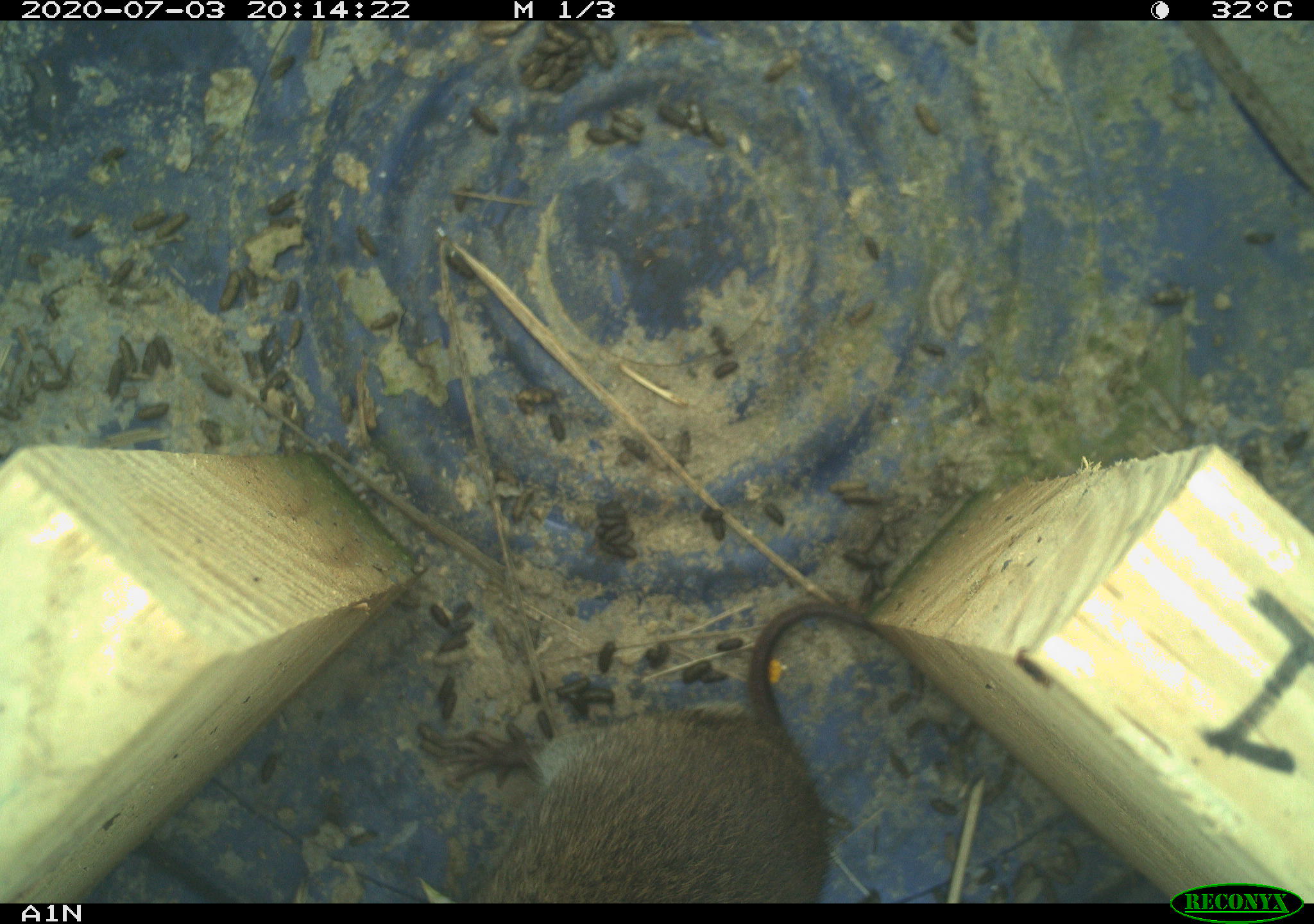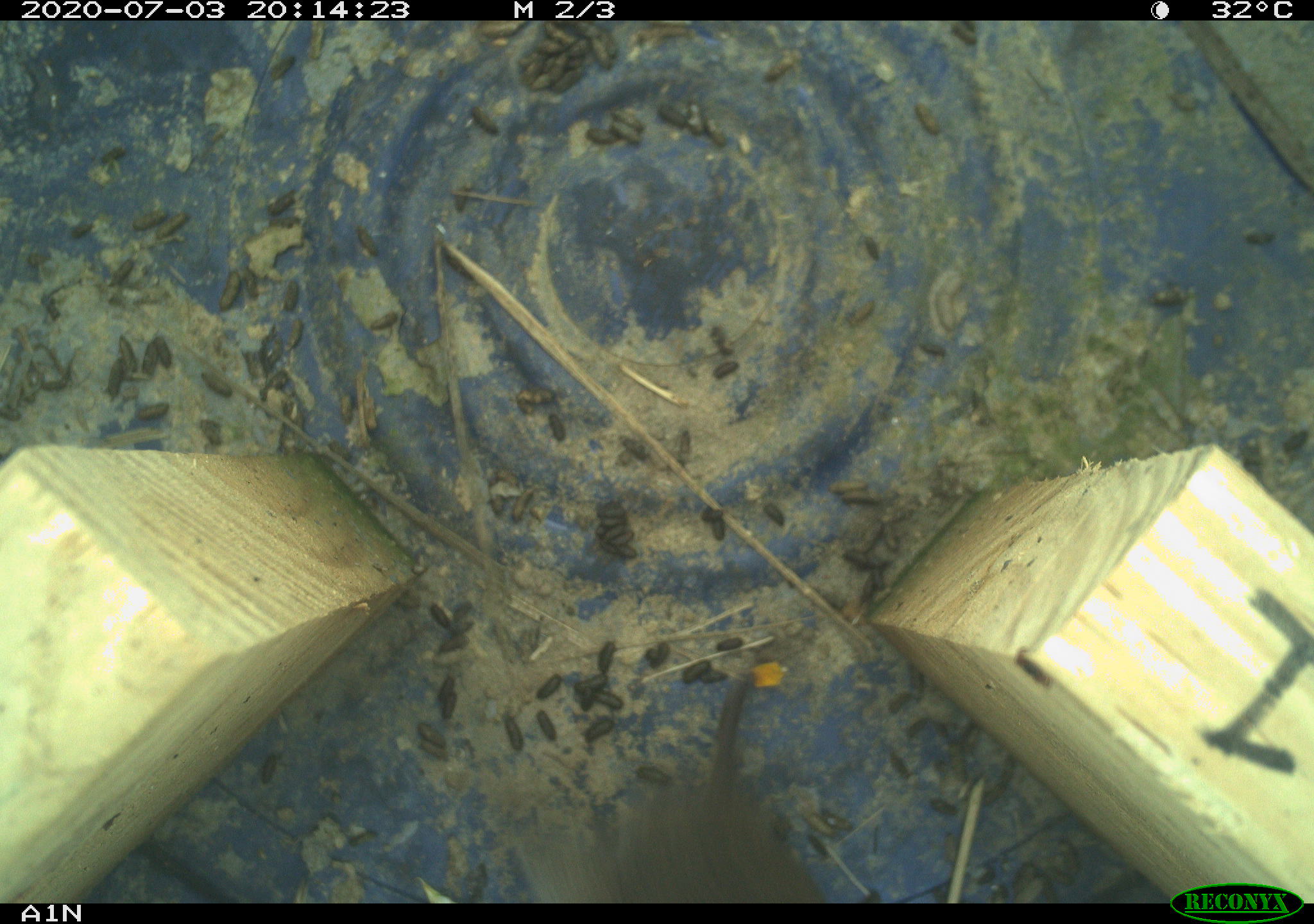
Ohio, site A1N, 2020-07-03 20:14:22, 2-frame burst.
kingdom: Animalia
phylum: Chordata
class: Mammalia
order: Rodentia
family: Cricetidae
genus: Microtus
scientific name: Microtus pennsylvanicus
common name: meadow vole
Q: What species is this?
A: Meadow vole (Microtus pennsylvanicus).